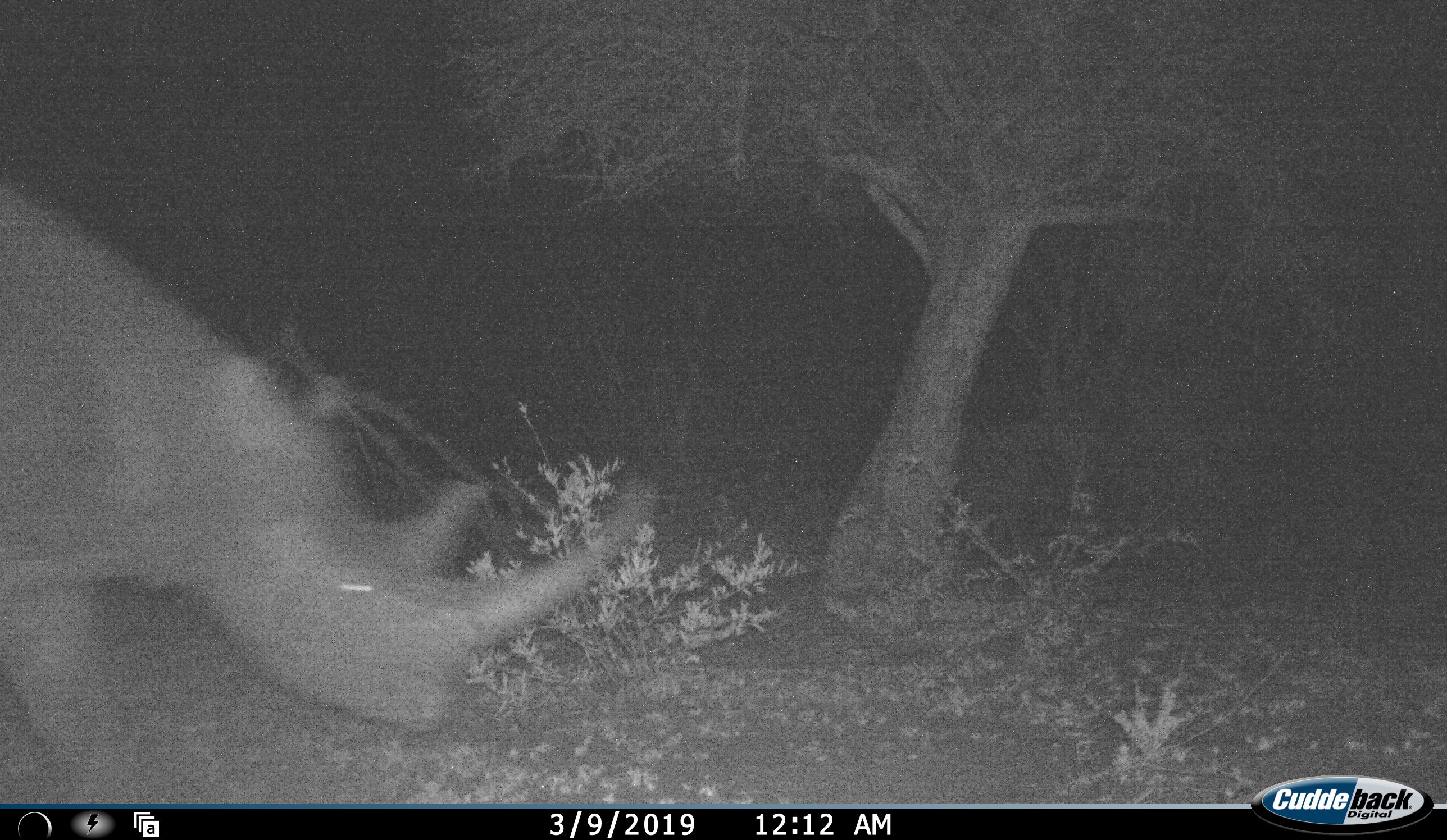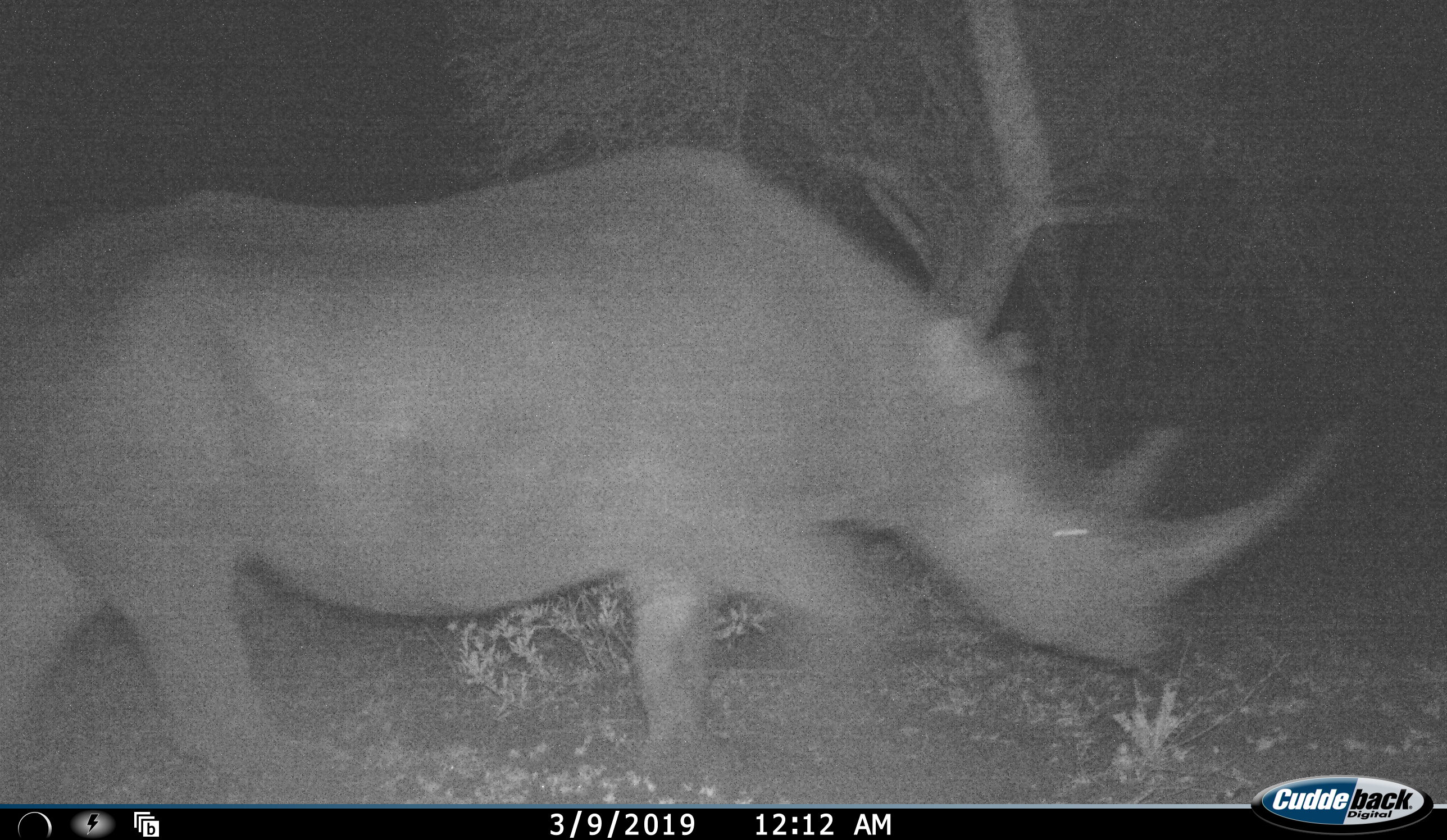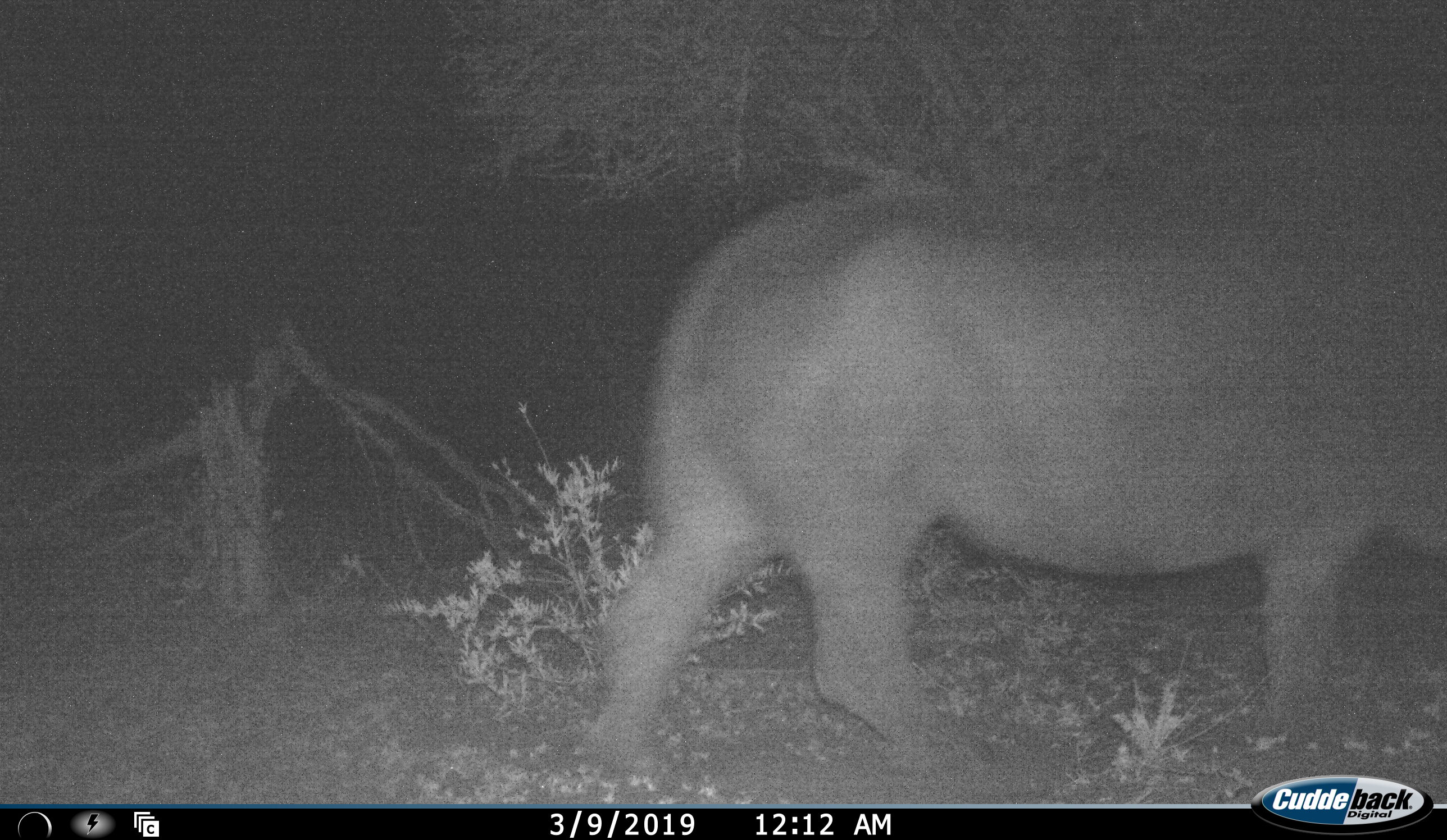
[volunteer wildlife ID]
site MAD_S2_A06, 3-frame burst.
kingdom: Animalia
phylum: Chordata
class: Mammalia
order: Perissodactyla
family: Rhinocerotidae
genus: Diceros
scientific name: Diceros bicornis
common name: black rhinoceros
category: rhinocerosblack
Rhinocerosblack (black rhinoceros) (Diceros bicornis), count 1. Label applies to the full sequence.